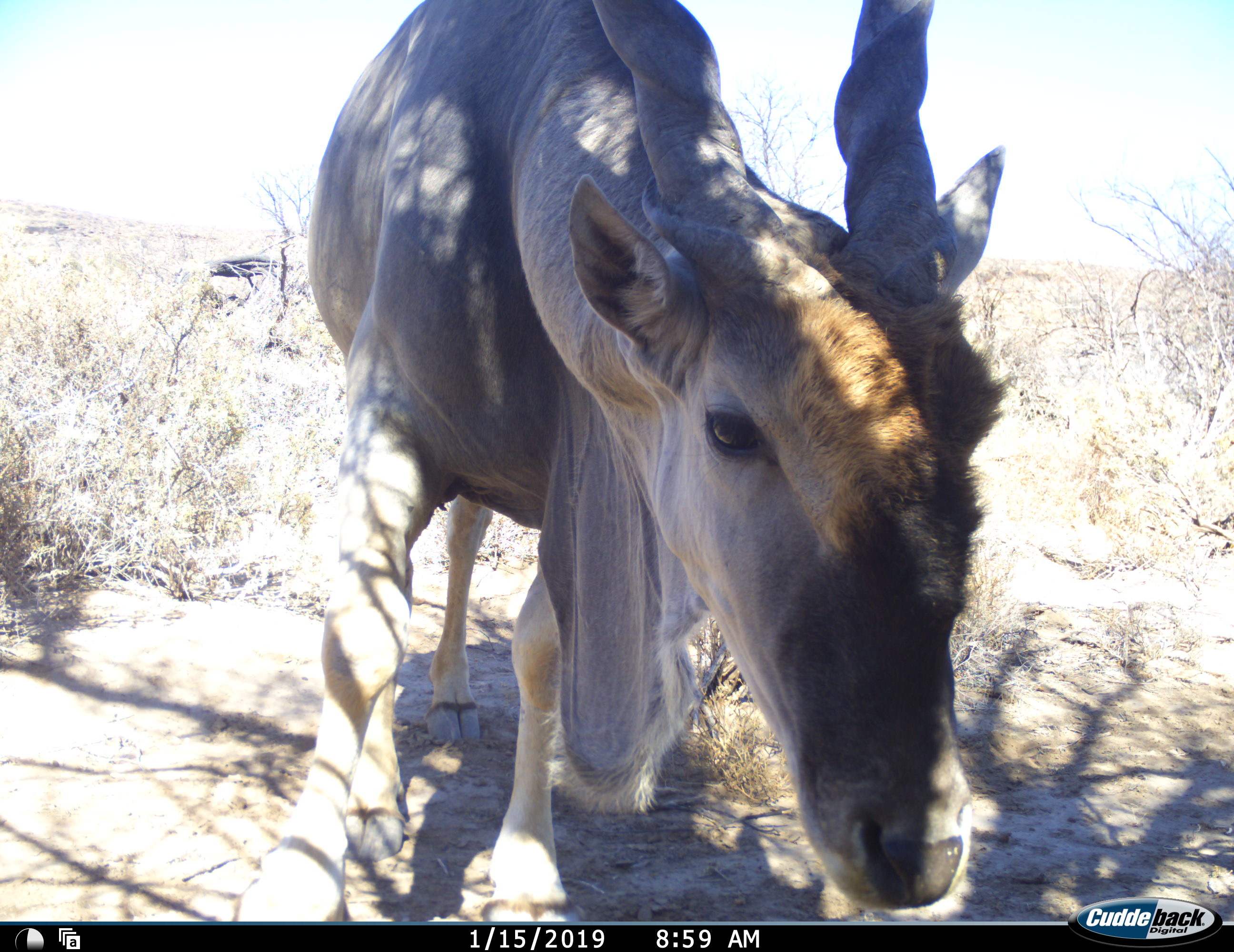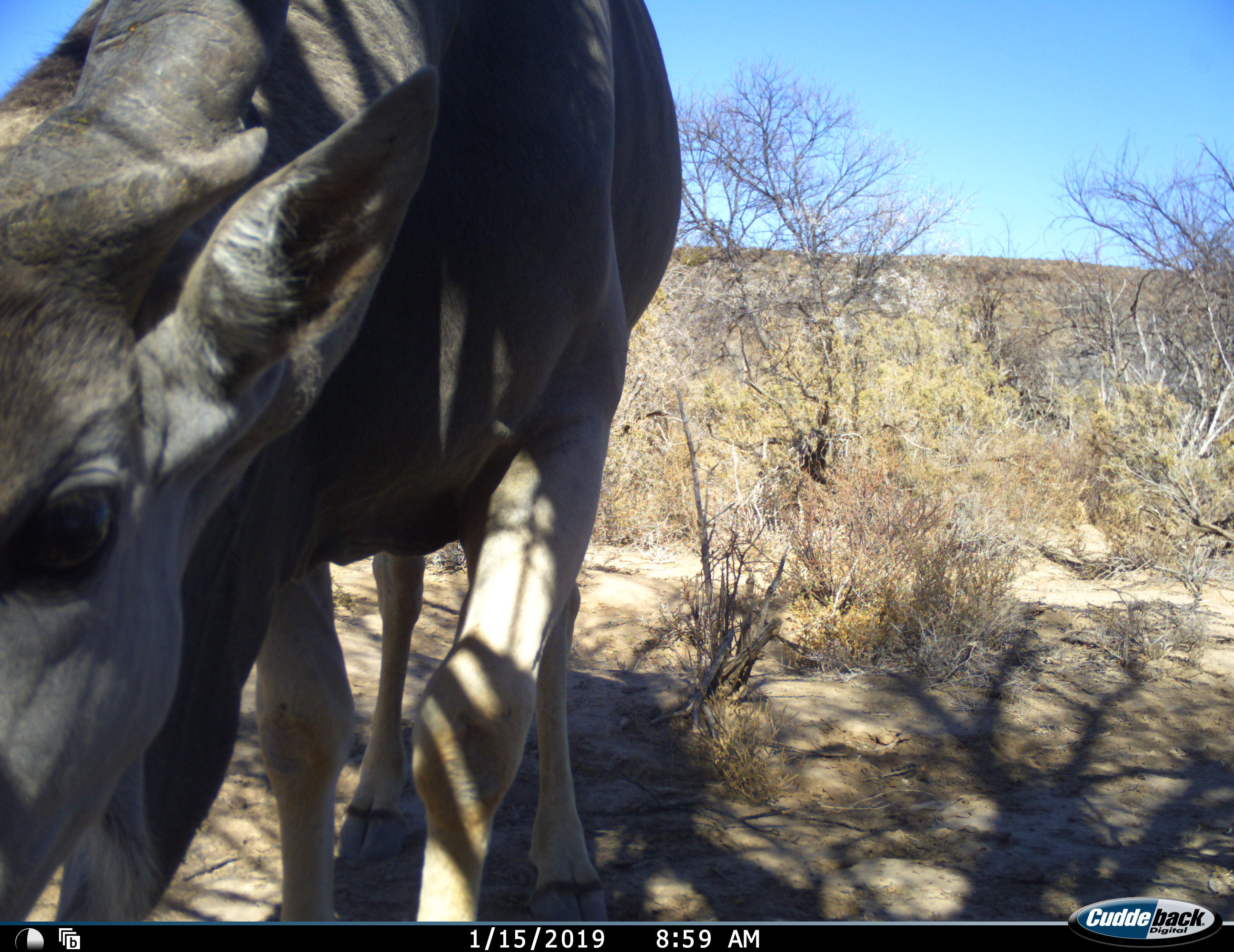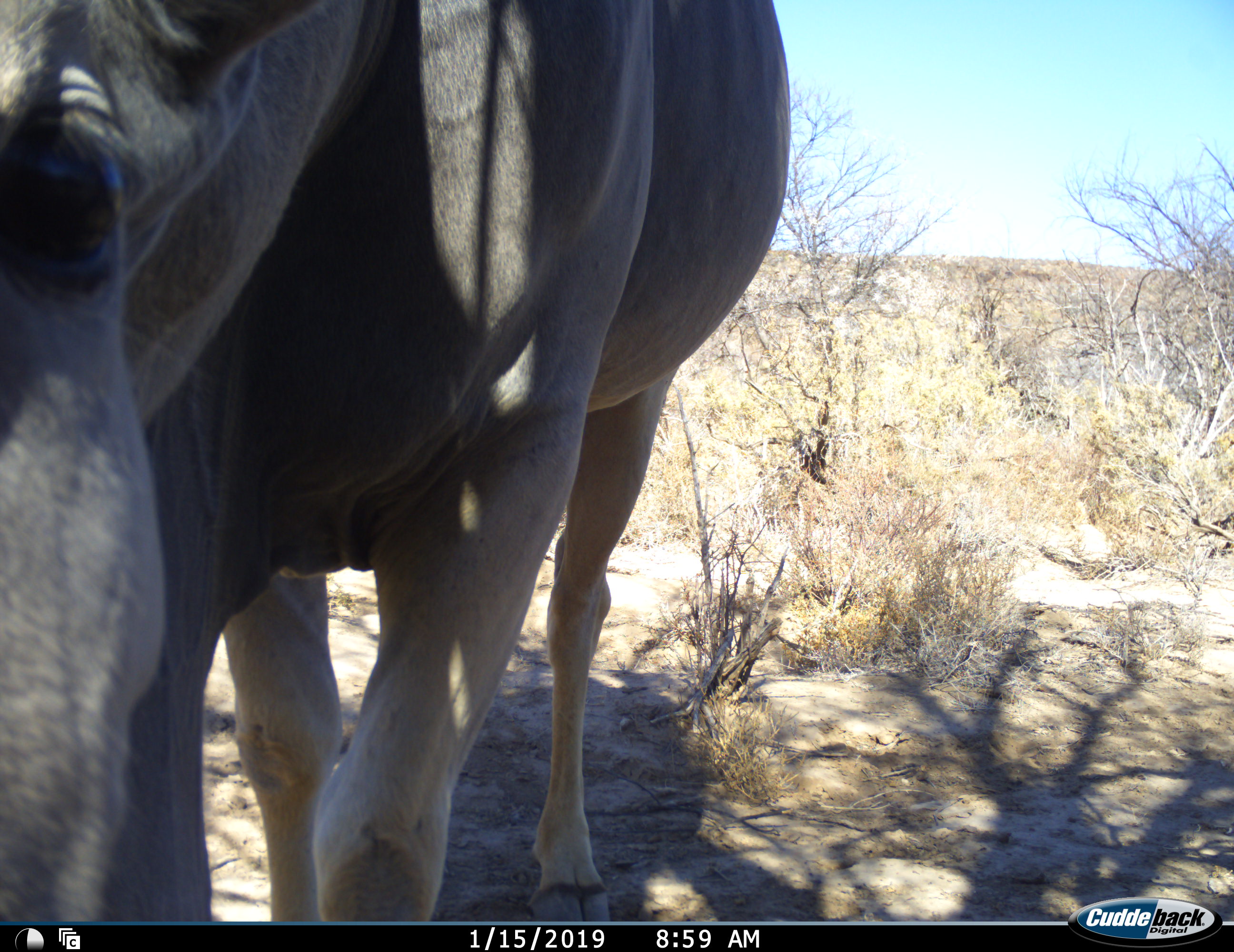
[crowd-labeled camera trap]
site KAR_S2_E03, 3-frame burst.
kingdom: Animalia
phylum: Chordata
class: Mammalia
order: Artiodactyla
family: Bovidae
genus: Tragelaphus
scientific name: Tragelaphus oryx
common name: eland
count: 1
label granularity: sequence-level